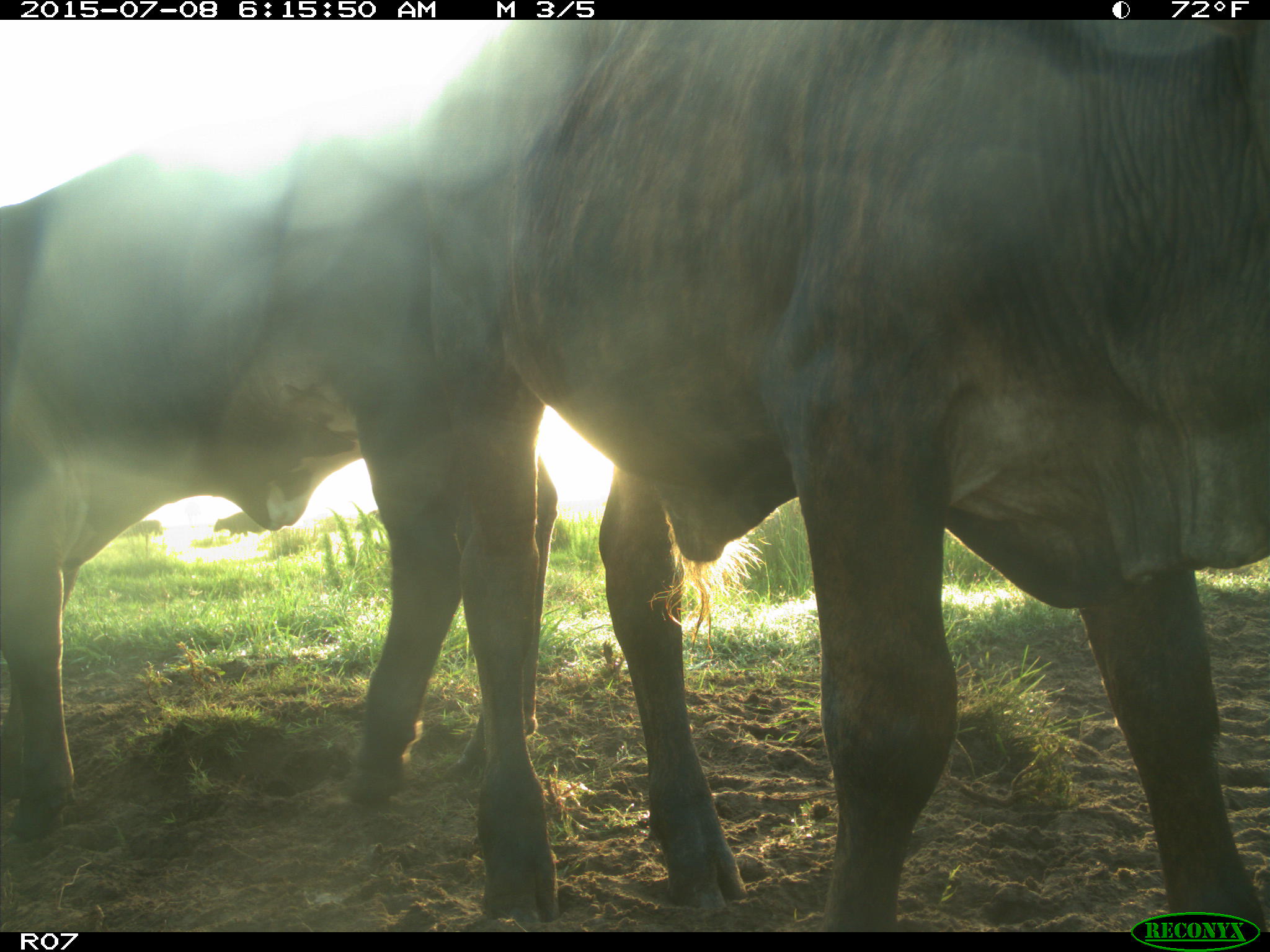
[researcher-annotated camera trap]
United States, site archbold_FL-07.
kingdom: Animalia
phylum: Chordata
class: Mammalia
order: Artiodactyla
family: Bovidae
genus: Bos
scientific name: Bos taurus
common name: domestic cow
Bos taurus (domestic cow).